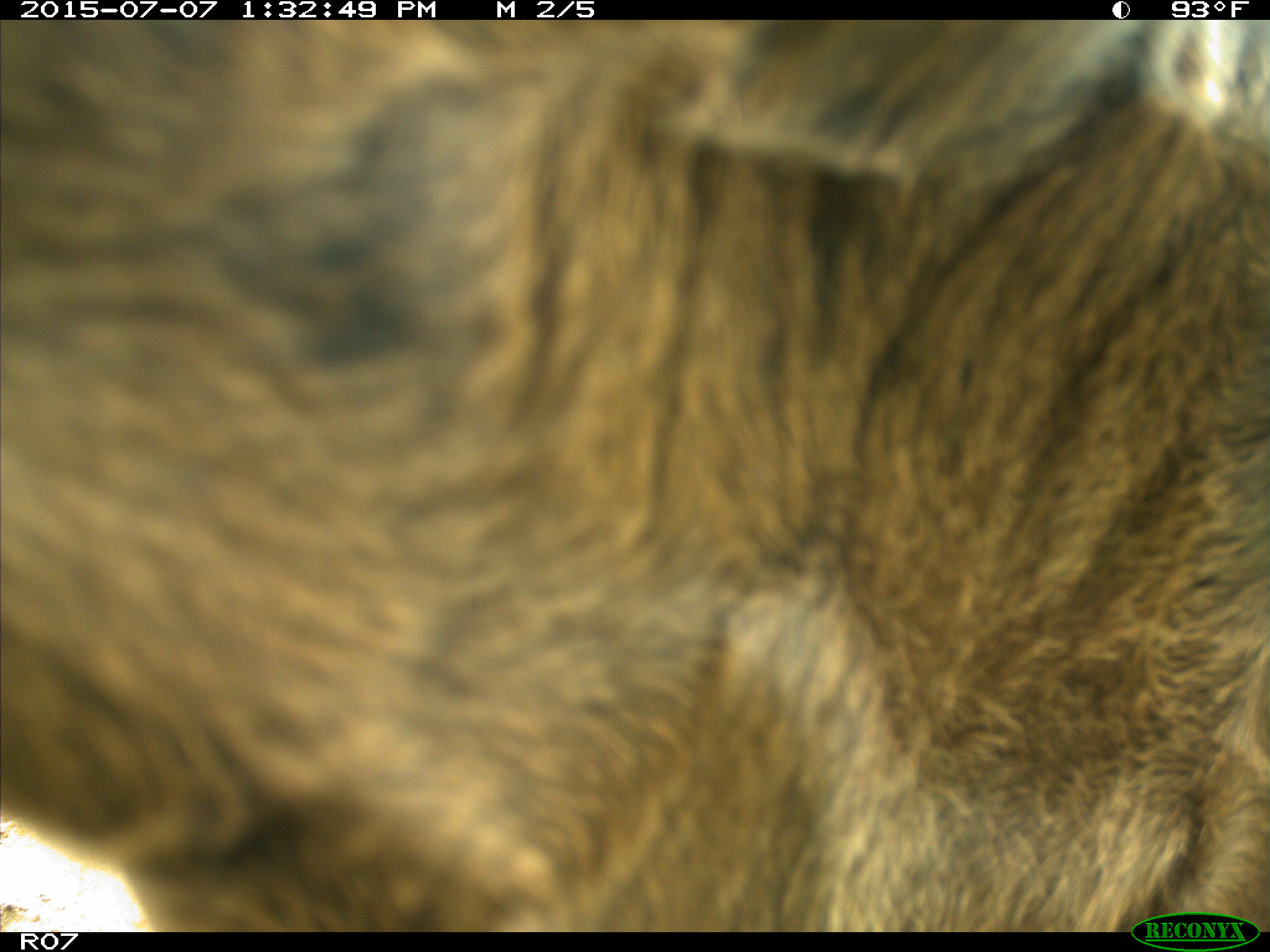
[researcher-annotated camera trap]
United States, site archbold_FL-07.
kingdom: Animalia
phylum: Chordata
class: Mammalia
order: Artiodactyla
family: Bovidae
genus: Bos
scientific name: Bos taurus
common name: domestic cow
Bos taurus (domestic cow).